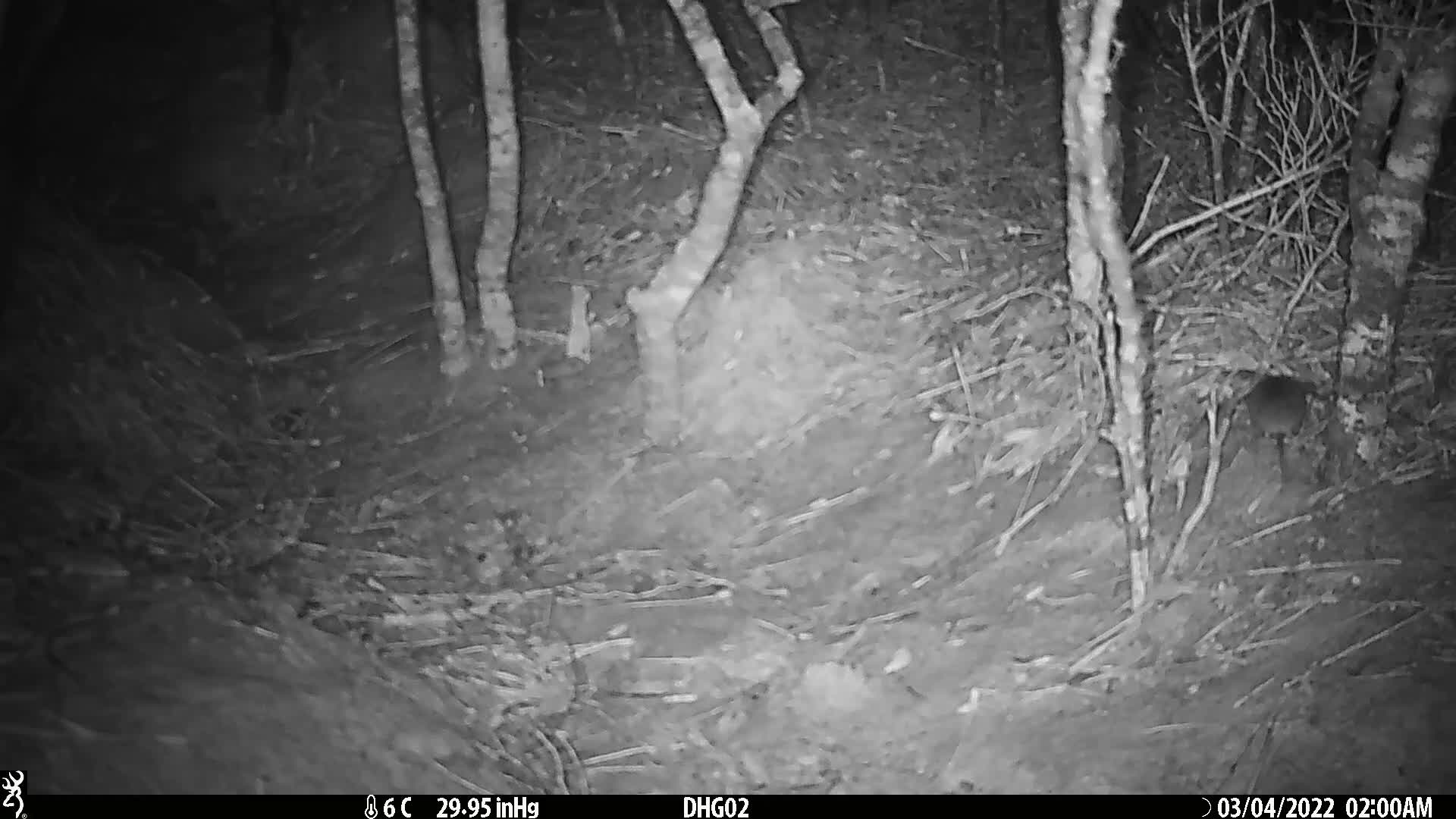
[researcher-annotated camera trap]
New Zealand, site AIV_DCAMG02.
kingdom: Animalia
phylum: Chordata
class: Mammalia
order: Rodentia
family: Muridae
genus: Mus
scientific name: Mus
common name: mouse